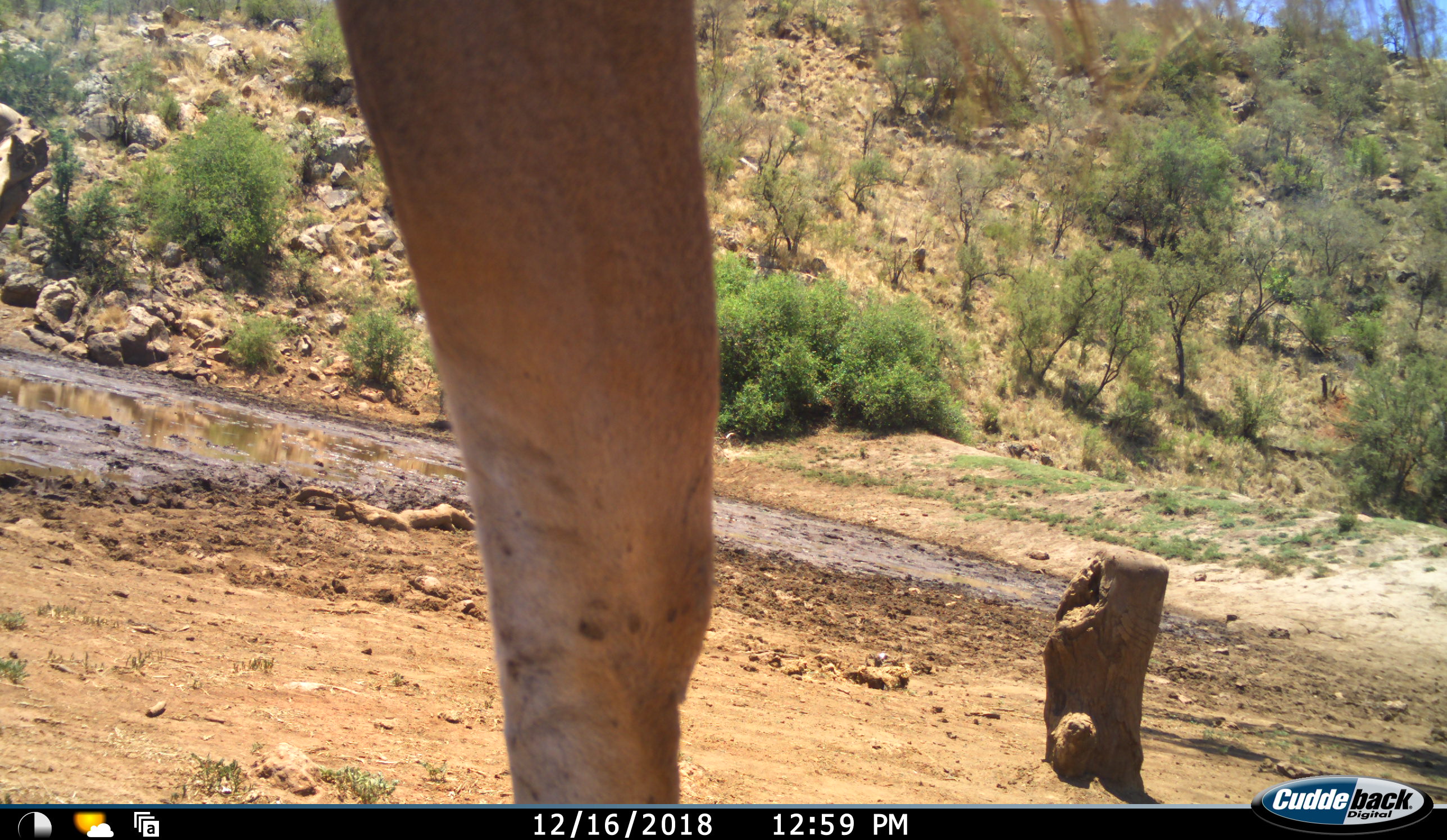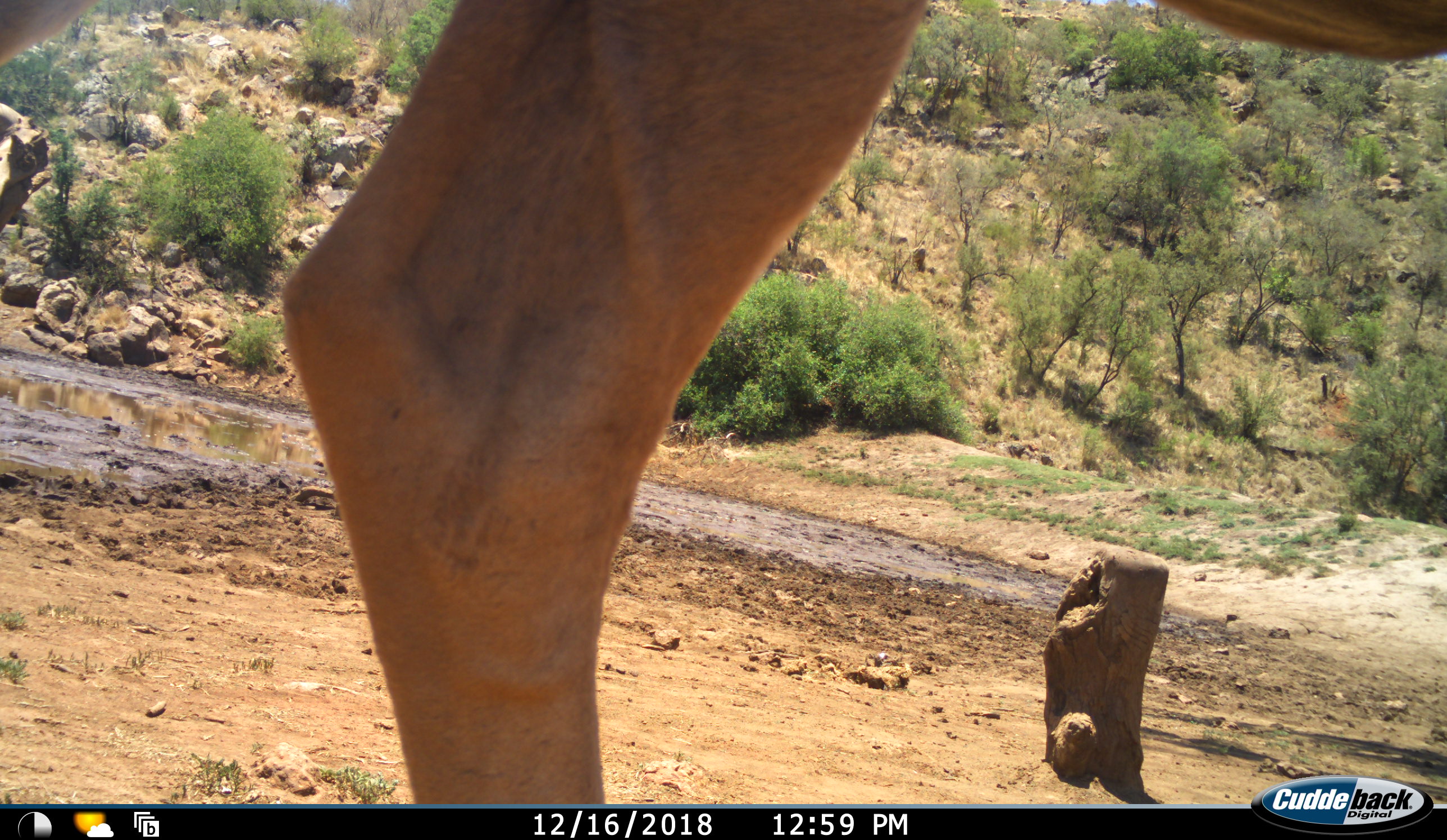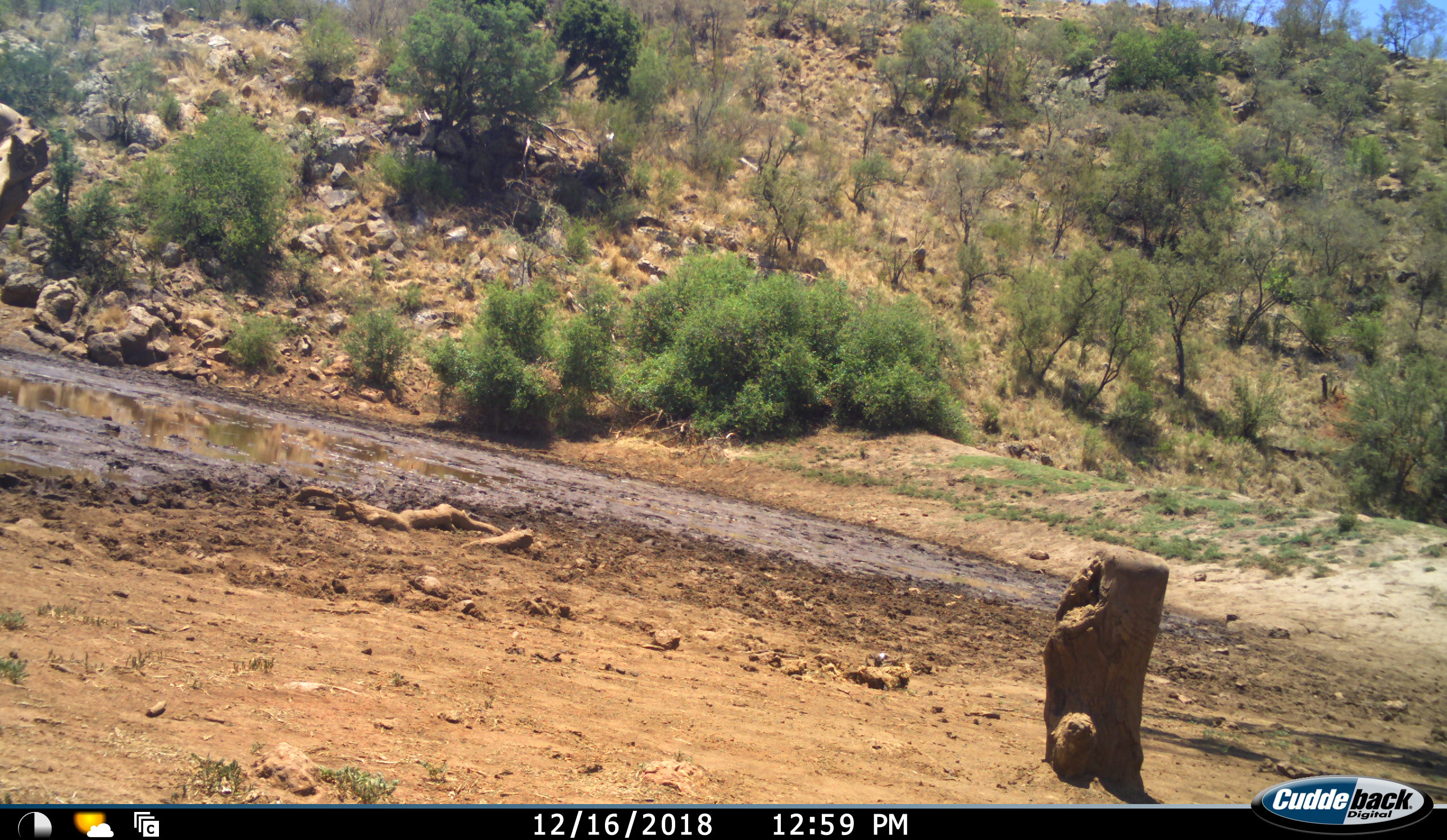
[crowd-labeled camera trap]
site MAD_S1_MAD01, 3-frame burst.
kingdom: Animalia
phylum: Chordata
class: Mammalia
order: Artiodactyla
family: Bovidae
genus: Aepyceros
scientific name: Aepyceros melampus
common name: impala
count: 1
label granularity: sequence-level